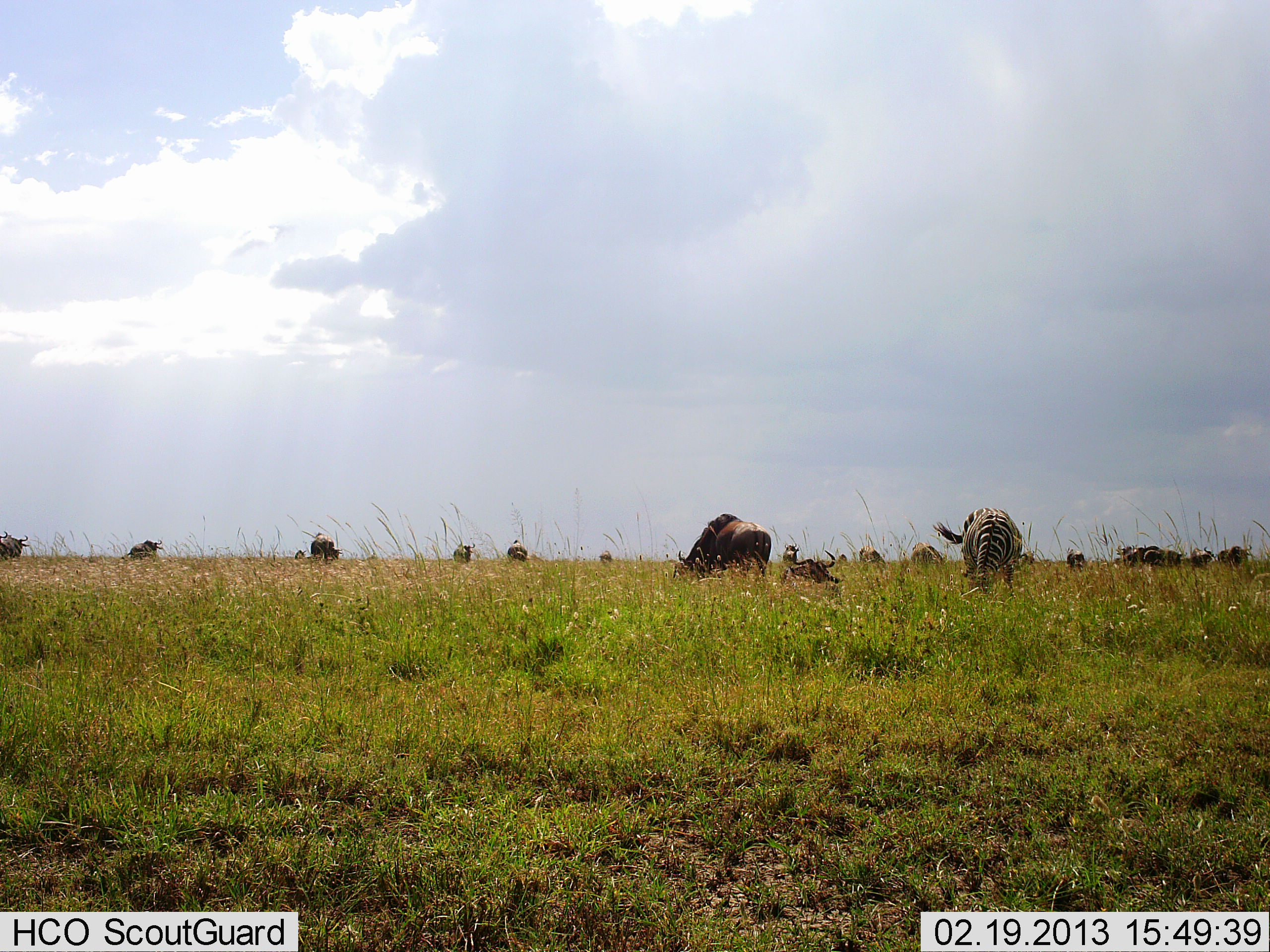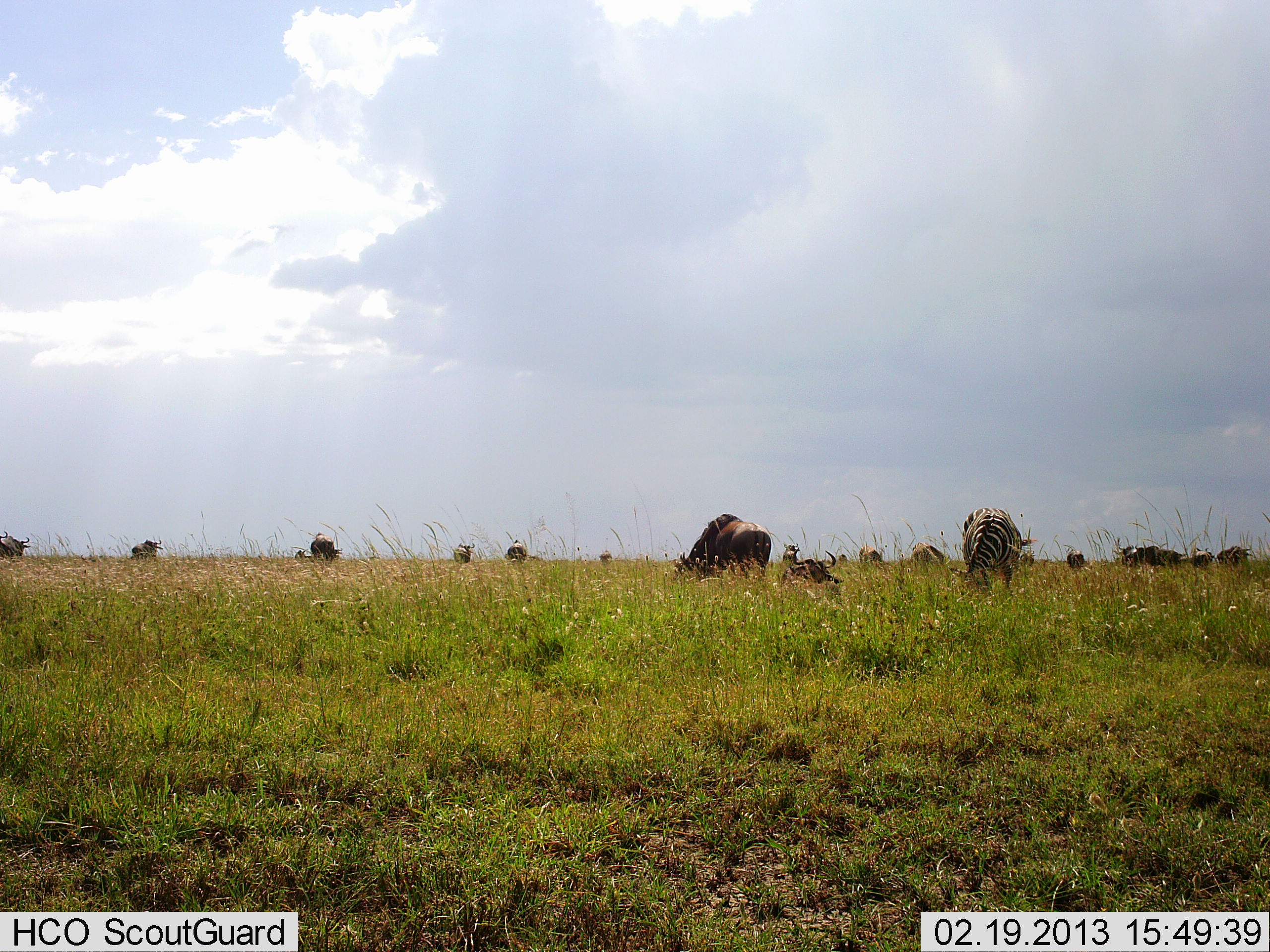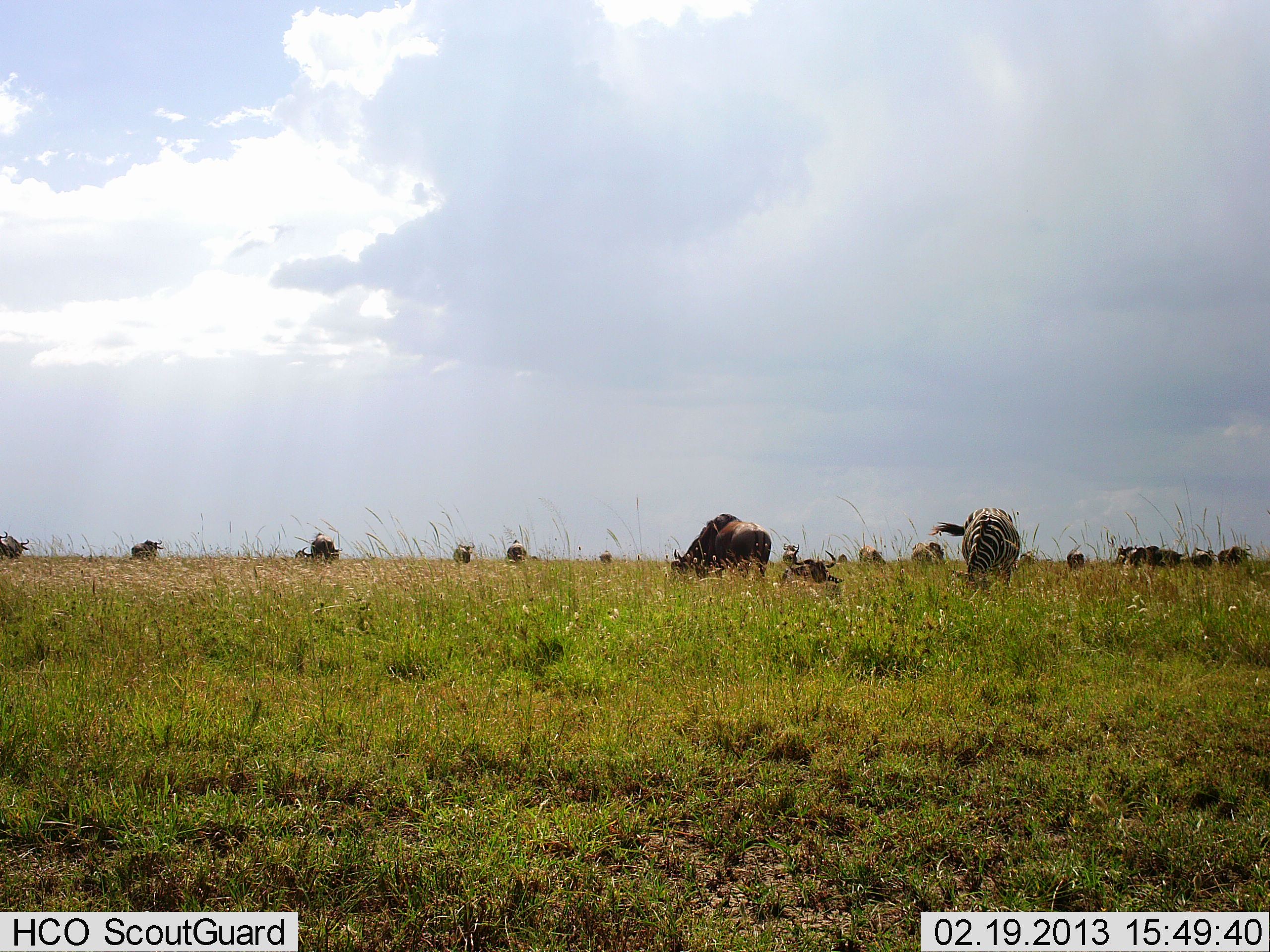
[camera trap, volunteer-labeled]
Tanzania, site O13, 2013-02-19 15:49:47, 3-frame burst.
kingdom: Animalia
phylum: Chordata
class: Mammalia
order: Artiodactyla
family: Bovidae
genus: Connochaetes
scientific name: Connochaetes taurinus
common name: blue wildebeest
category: wildebeest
Wildebeest (blue wildebeest) (Connochaetes taurinus), count 11-50. Behavior (volunteer vote fractions): standing 36%, resting 31%, moving 3%, interacting 3%. Young present (vote fraction): 3%. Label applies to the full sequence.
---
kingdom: Animalia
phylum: Chordata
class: Mammalia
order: Perissodactyla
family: Equidae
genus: Equus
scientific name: Equus quagga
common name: plains zebra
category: zebra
Zebra (plains zebra) (Equus quagga), count 1. Behavior (volunteer vote fractions): standing 18%, resting 0%, moving 3%, interacting 0%. Young present (vote fraction): 0%. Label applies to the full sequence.